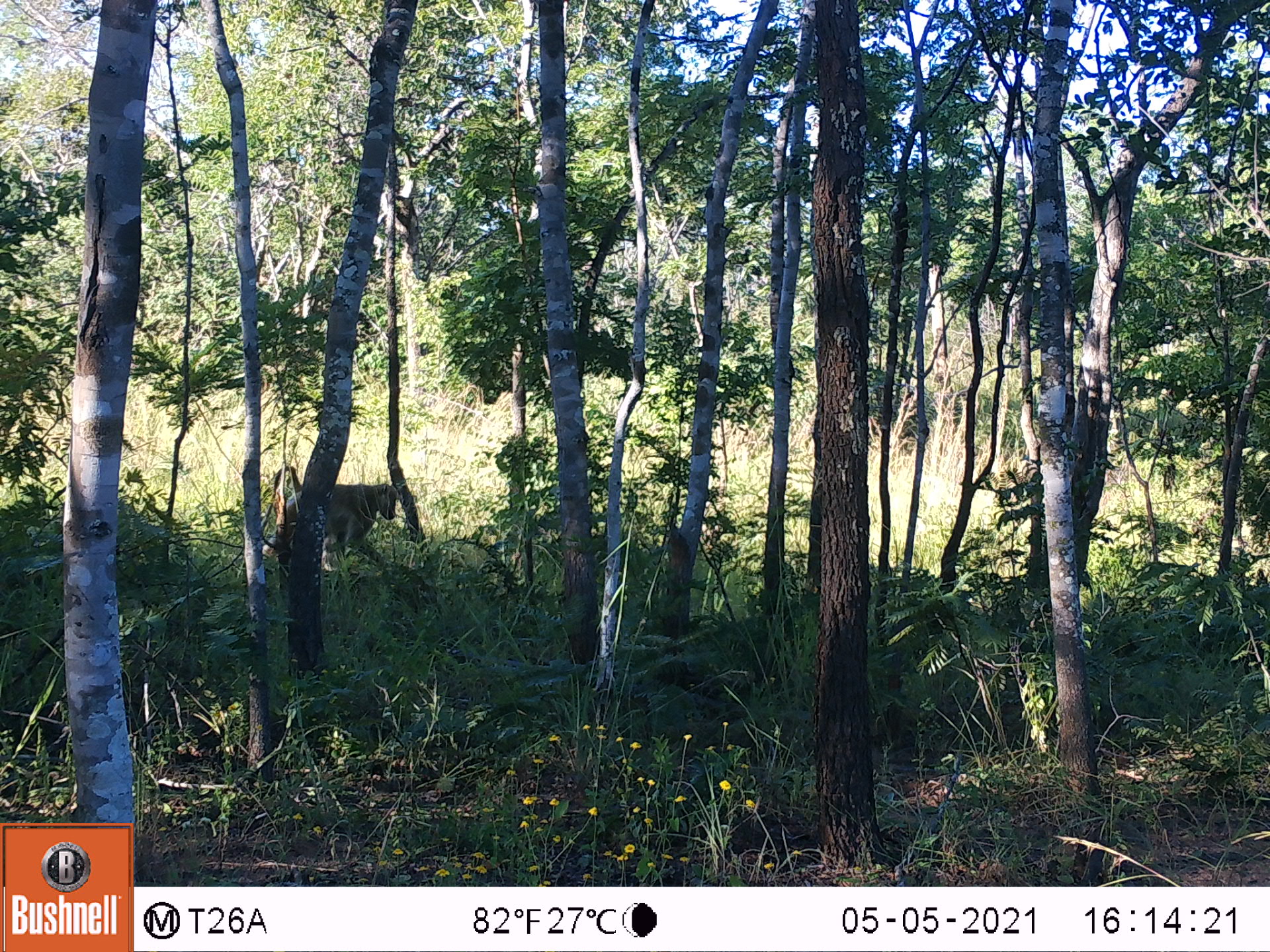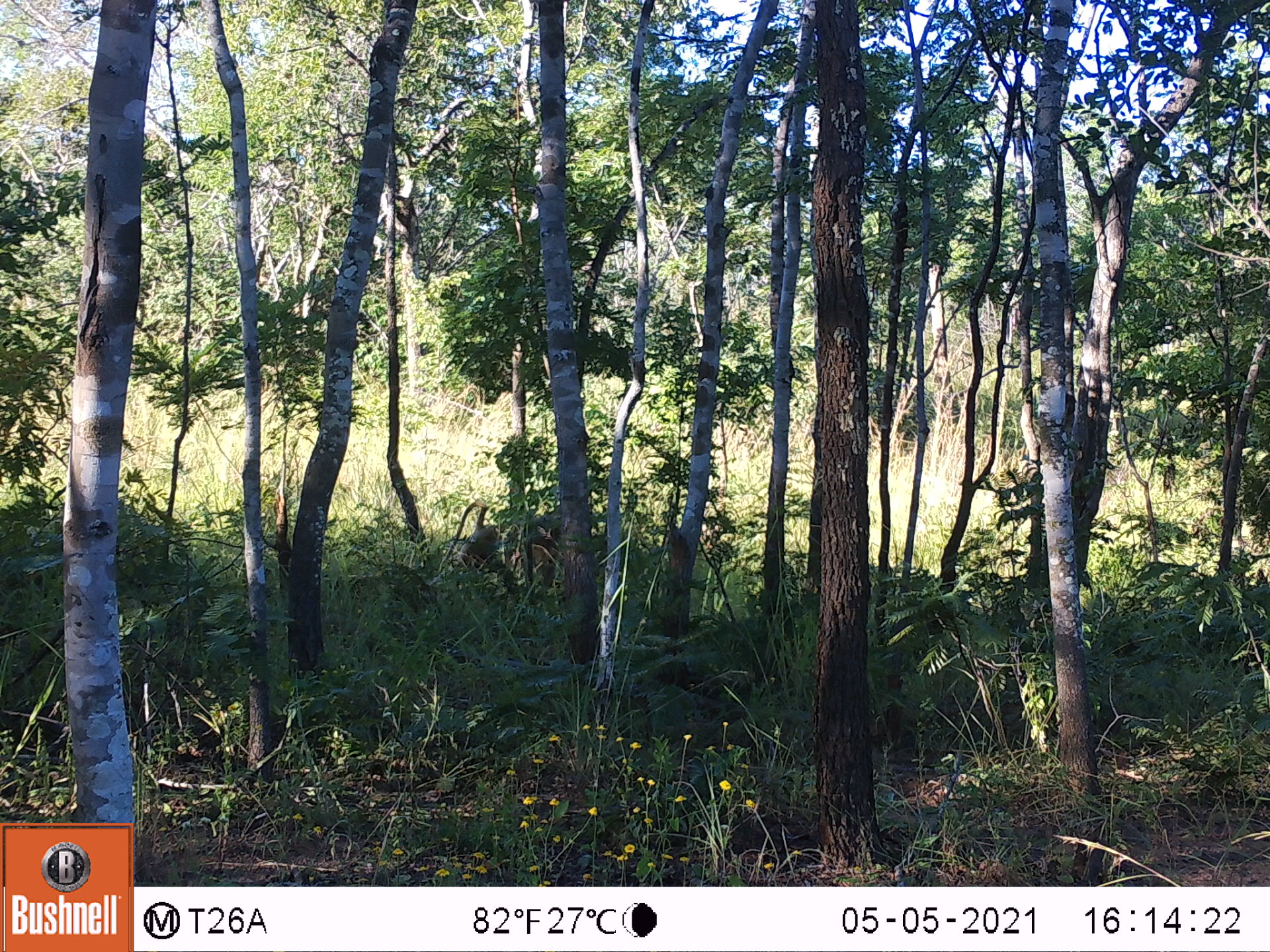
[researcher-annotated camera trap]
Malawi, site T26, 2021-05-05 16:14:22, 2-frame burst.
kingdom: Animalia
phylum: Chordata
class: Mammalia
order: Artiodactyla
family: Suidae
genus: Phacochoerus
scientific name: Phacochoerus africanus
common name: common warthog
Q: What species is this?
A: Common warthog (Phacochoerus africanus).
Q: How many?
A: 1.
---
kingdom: Animalia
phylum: Chordata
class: Mammalia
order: Primates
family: Cercopithecidae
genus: Papio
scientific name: Papio cynocephalus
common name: yellow baboon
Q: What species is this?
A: Yellow baboon (Papio cynocephalus).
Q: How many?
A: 1.